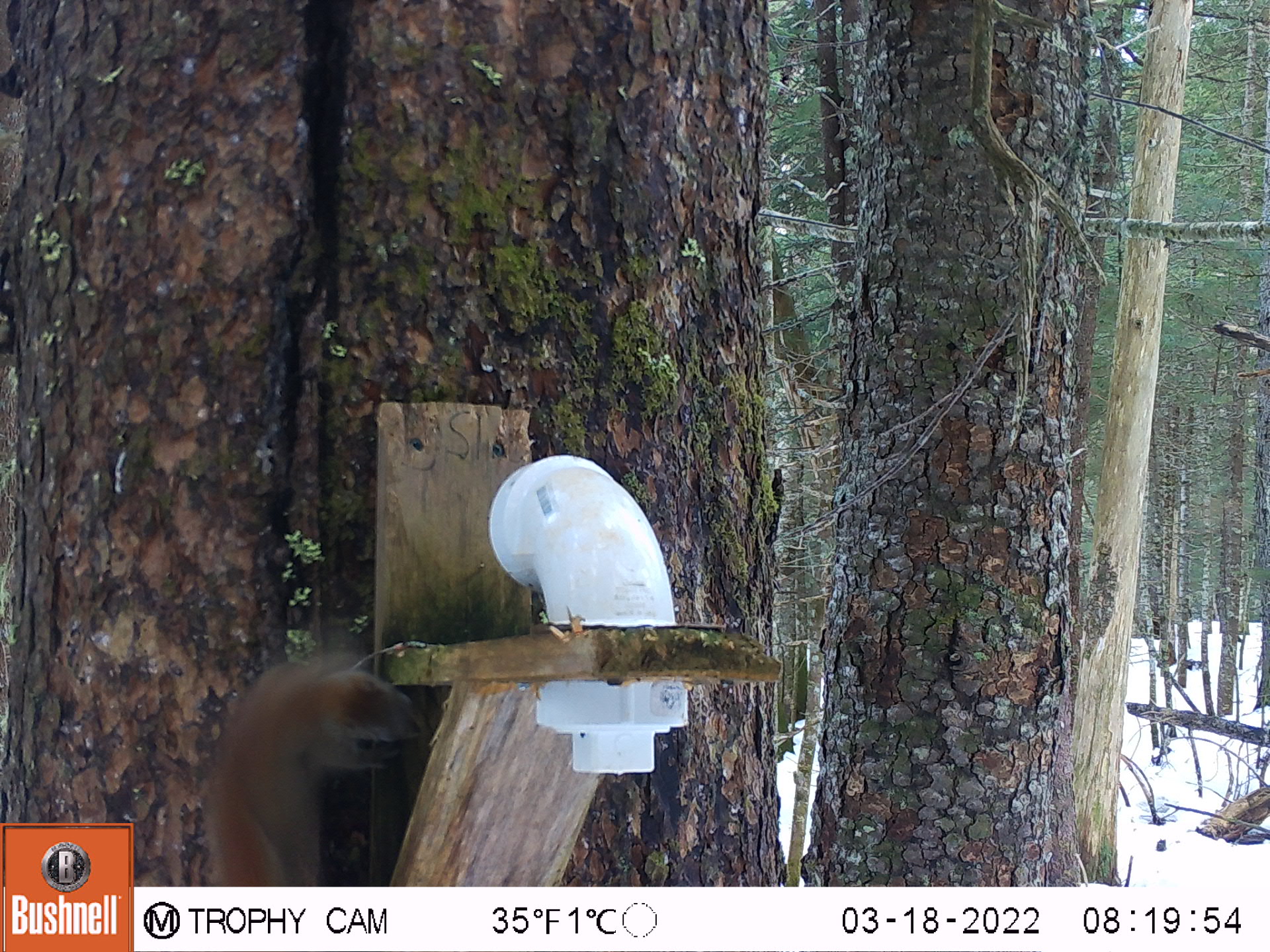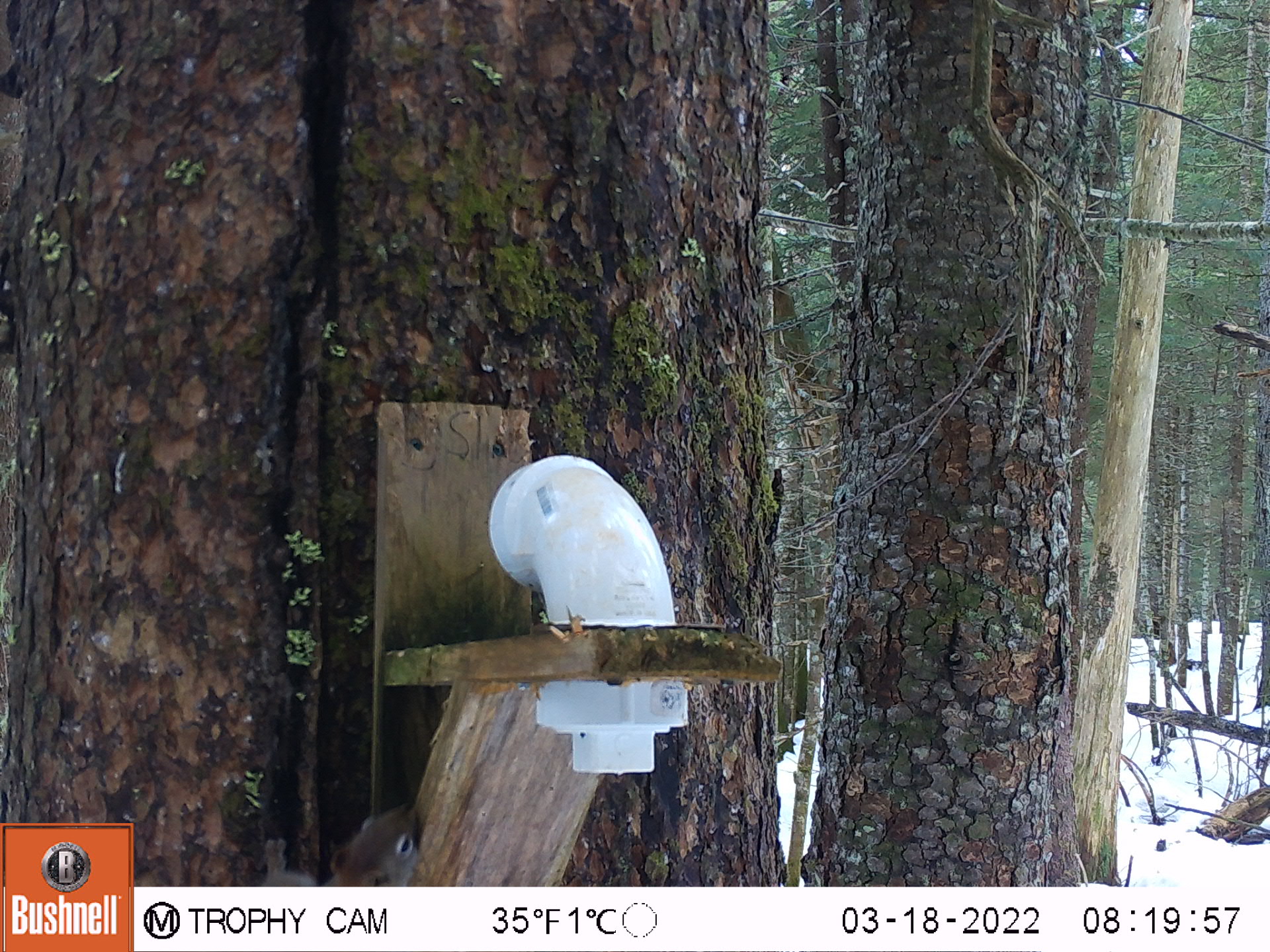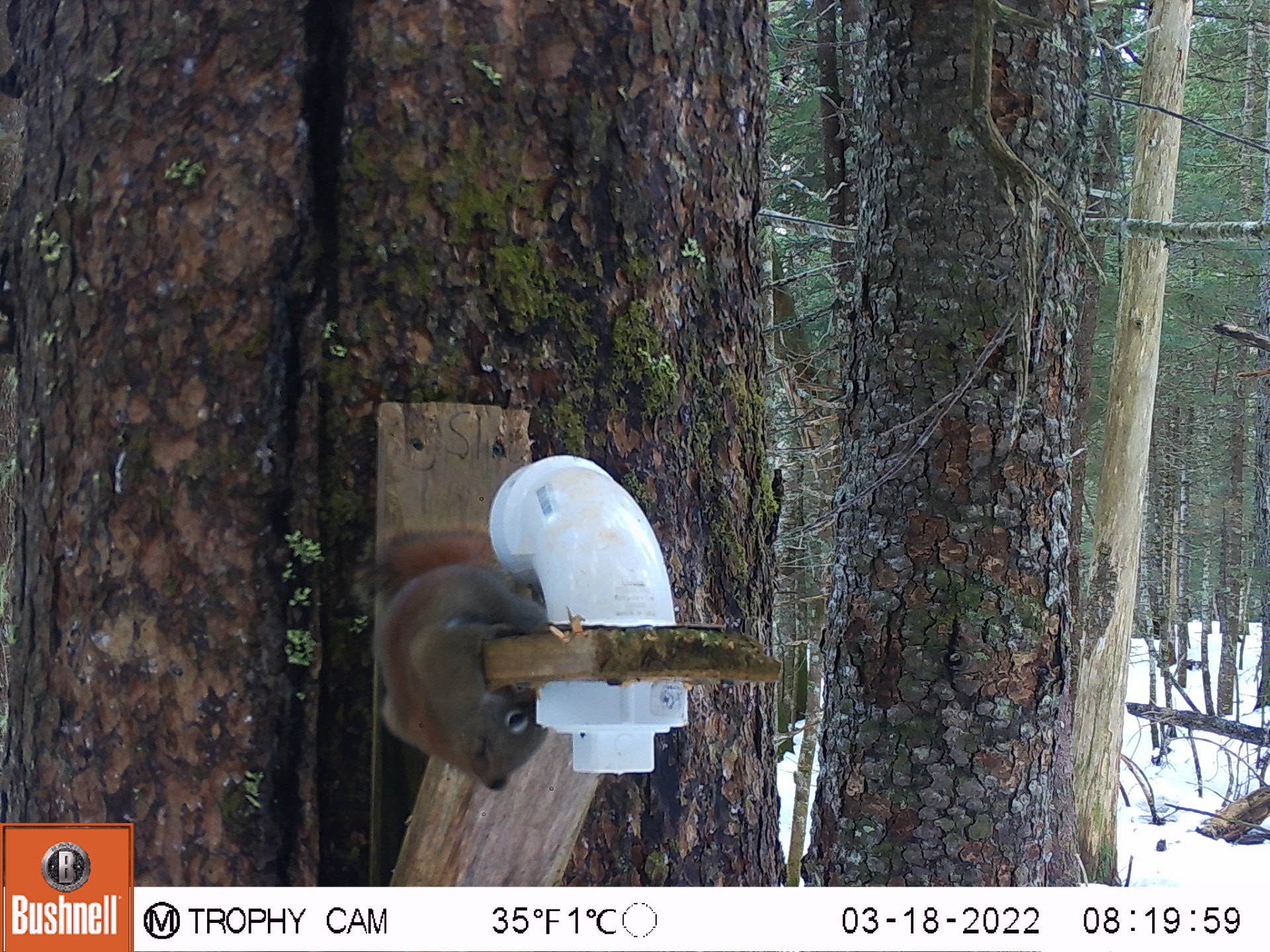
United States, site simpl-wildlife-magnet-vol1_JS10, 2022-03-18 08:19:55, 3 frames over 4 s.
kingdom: Animalia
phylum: Chordata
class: Mammalia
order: Rodentia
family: Sciuridae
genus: Tamiasciurus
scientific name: Tamiasciurus hudsonicus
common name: red squirrel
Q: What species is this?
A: Red squirrel (Tamiasciurus hudsonicus).